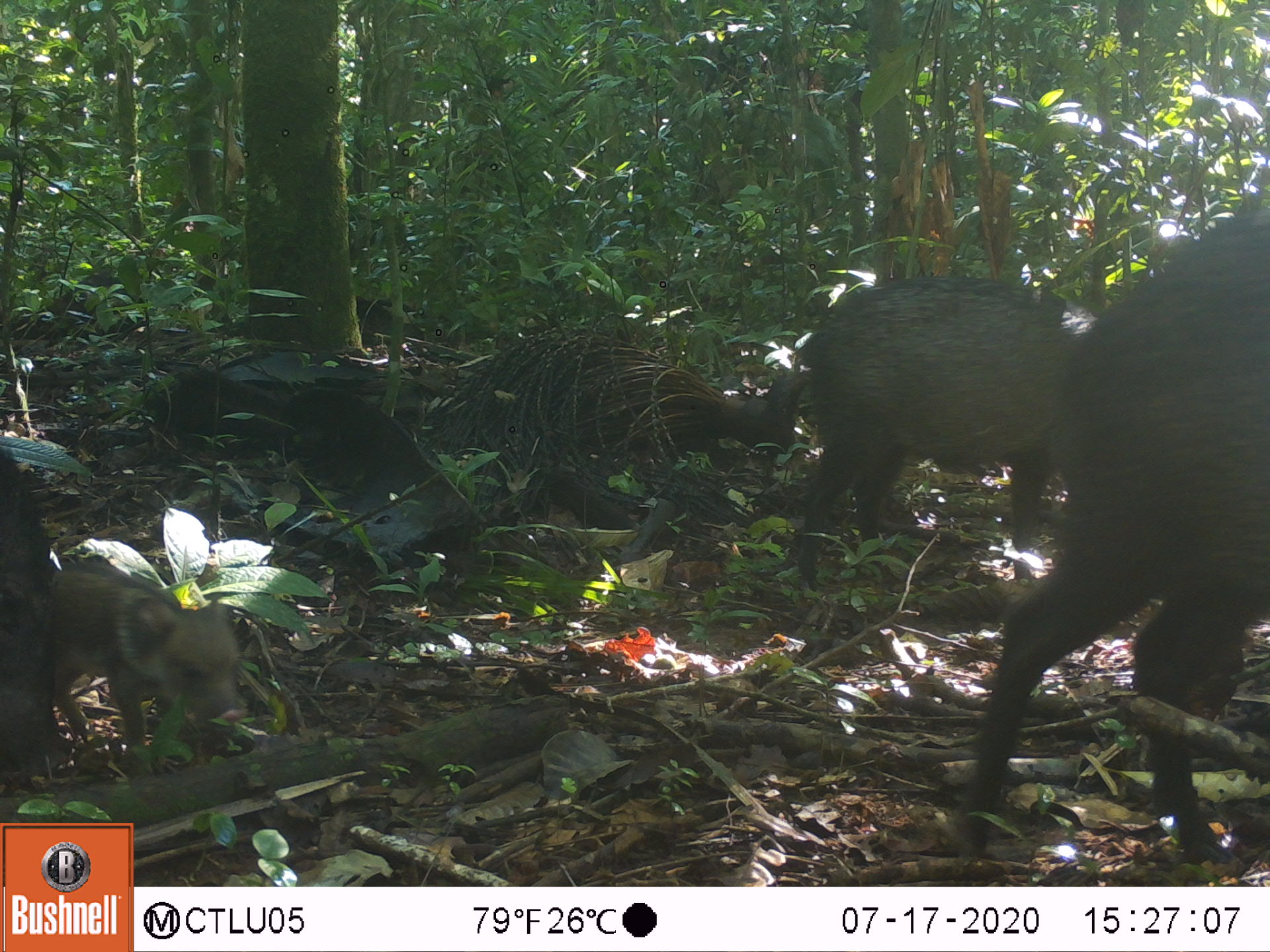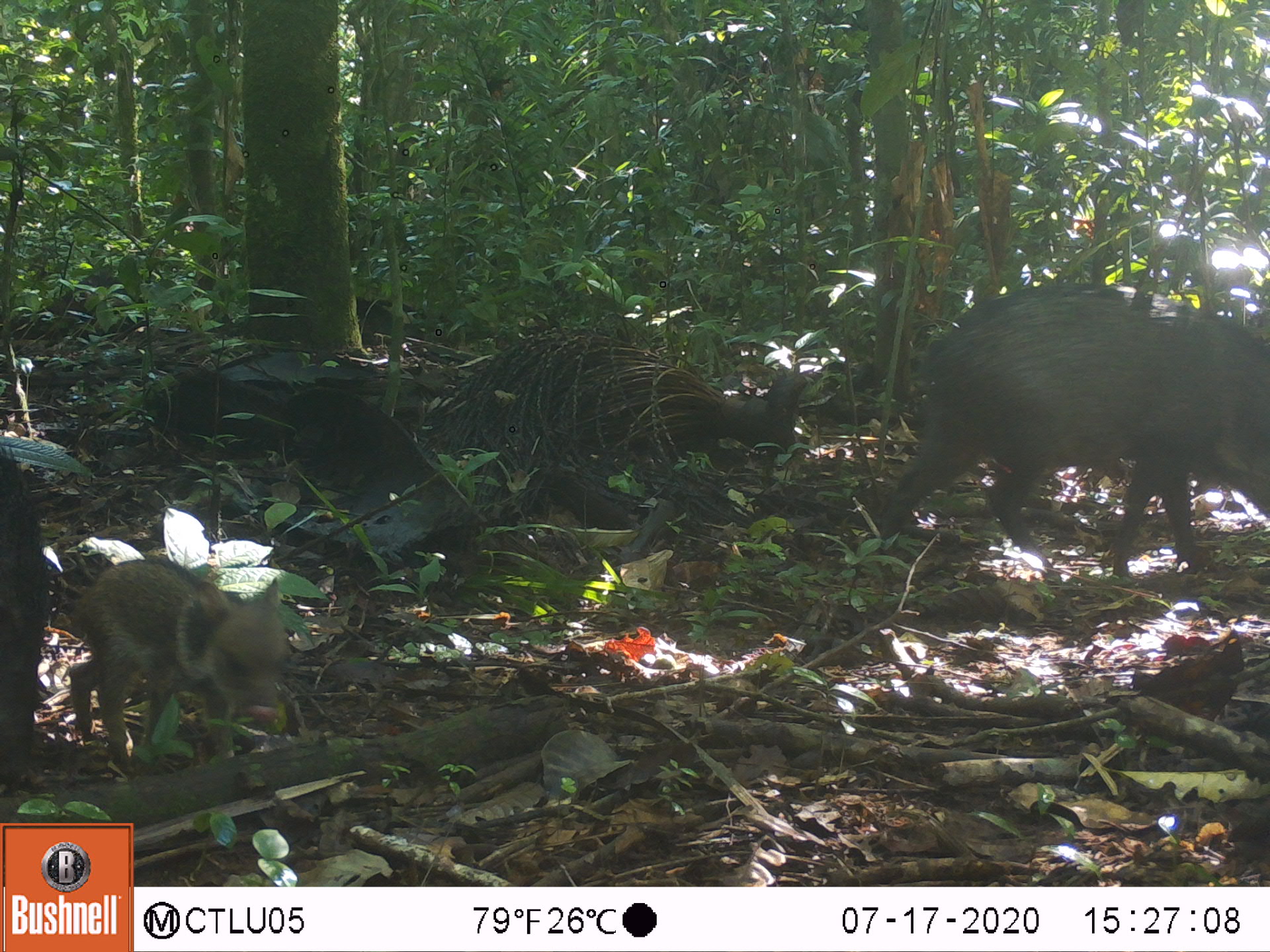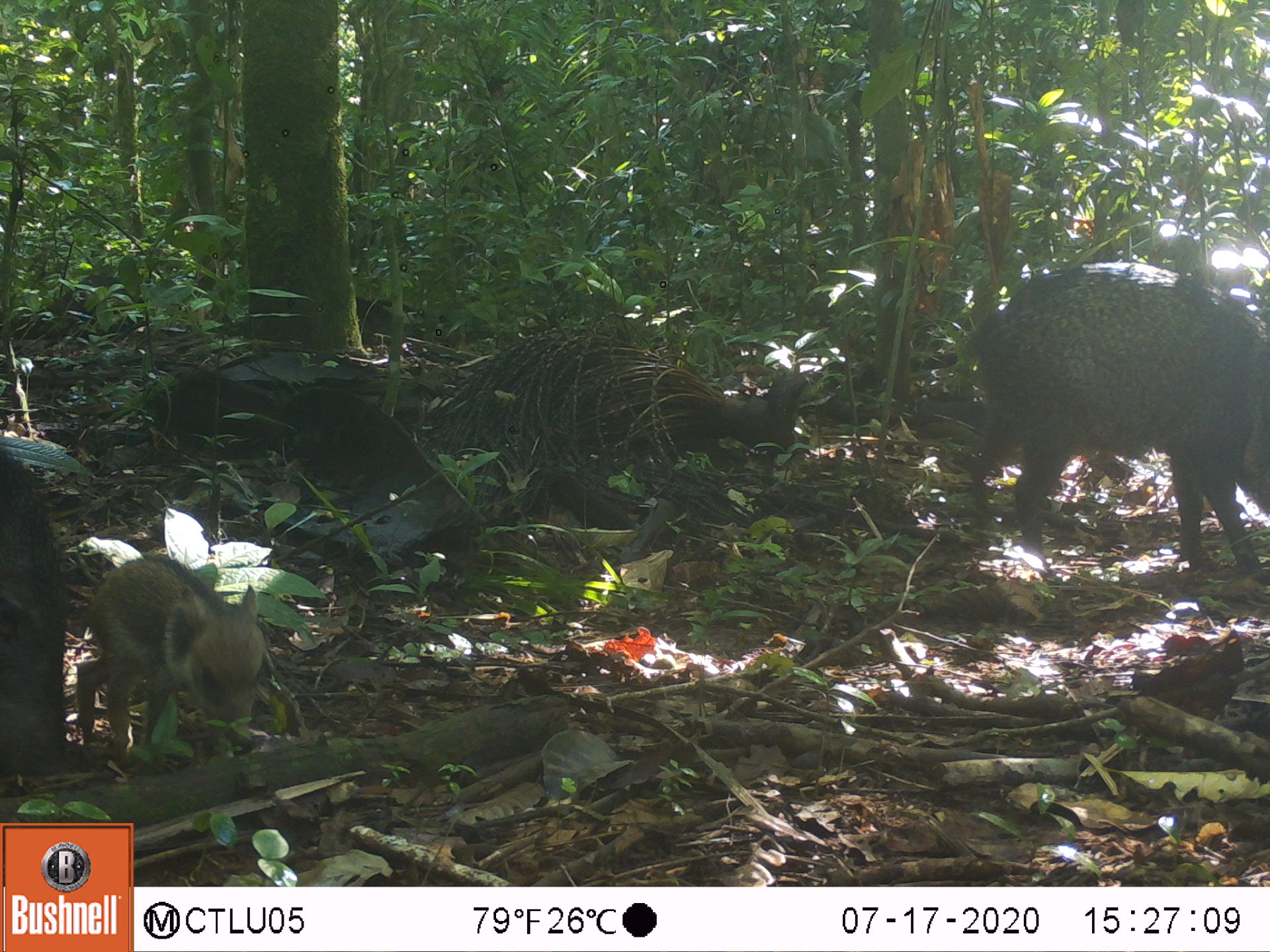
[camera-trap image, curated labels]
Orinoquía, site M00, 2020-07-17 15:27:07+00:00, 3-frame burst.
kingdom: Animalia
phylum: Chordata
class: Mammalia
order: Artiodactyla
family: Tayassuidae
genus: Pecari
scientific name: Pecari tajacu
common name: collared peccary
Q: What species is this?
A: Collared peccary (Pecari tajacu).